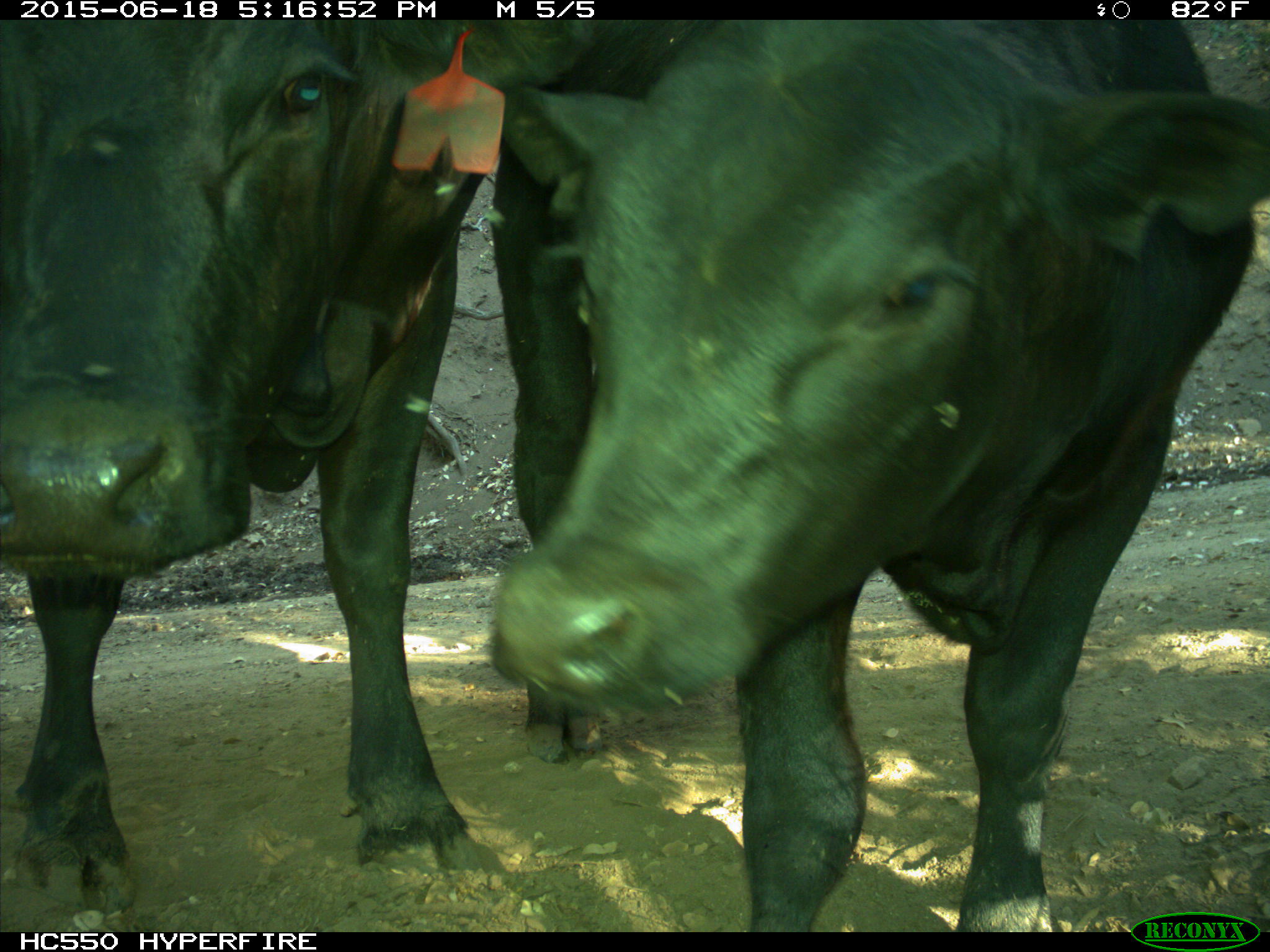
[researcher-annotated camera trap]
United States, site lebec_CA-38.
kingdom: Animalia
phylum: Chordata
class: Mammalia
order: Artiodactyla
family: Bovidae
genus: Bos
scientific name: Bos taurus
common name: domestic cow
Bos taurus (domestic cow).